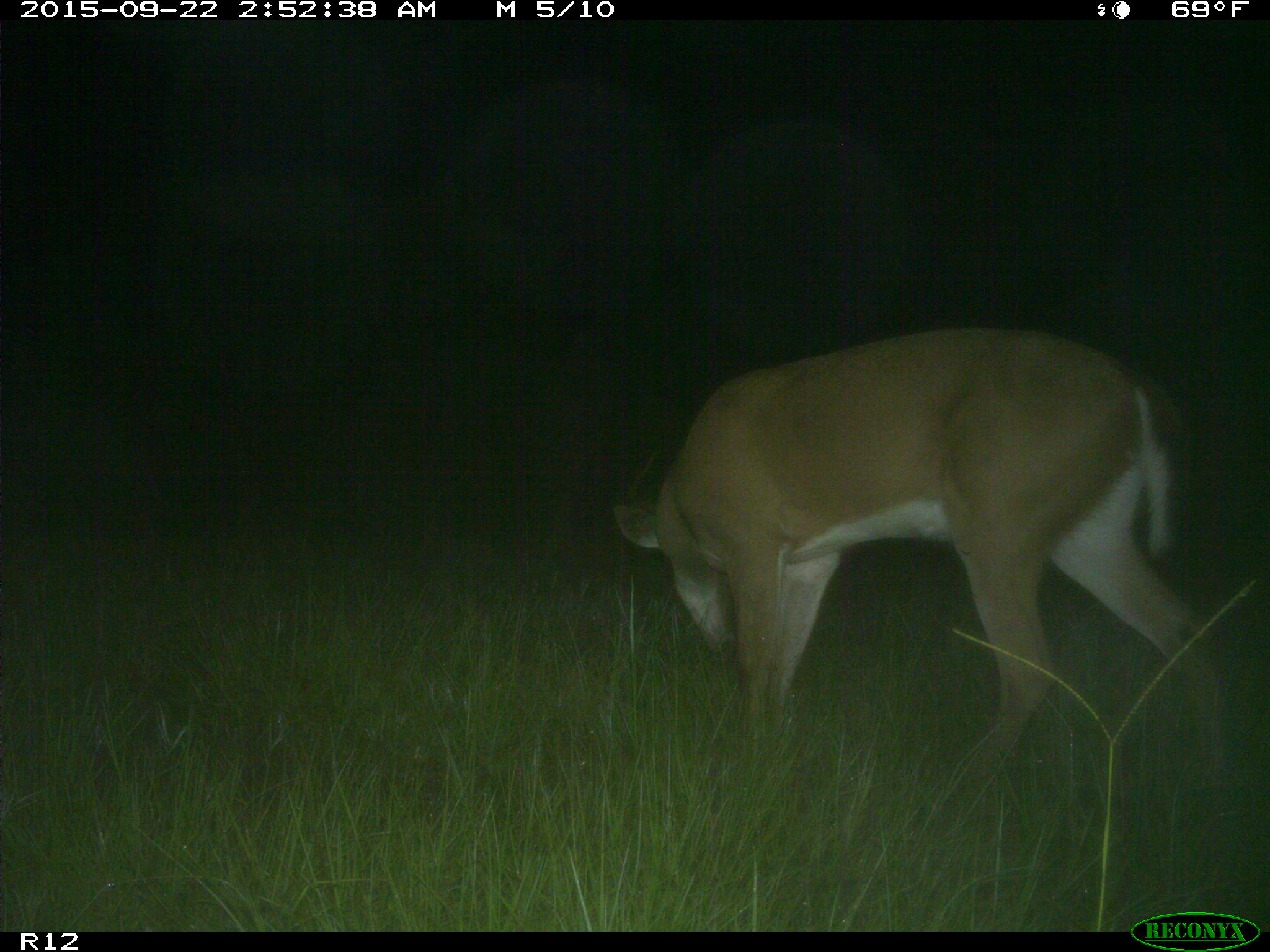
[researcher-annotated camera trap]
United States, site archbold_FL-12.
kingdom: Animalia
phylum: Chordata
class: Mammalia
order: Artiodactyla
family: Cervidae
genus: Odocoileus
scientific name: Odocoileus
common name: deer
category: unidentified deer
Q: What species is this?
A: Unidentified deer (deer) (Odocoileus).